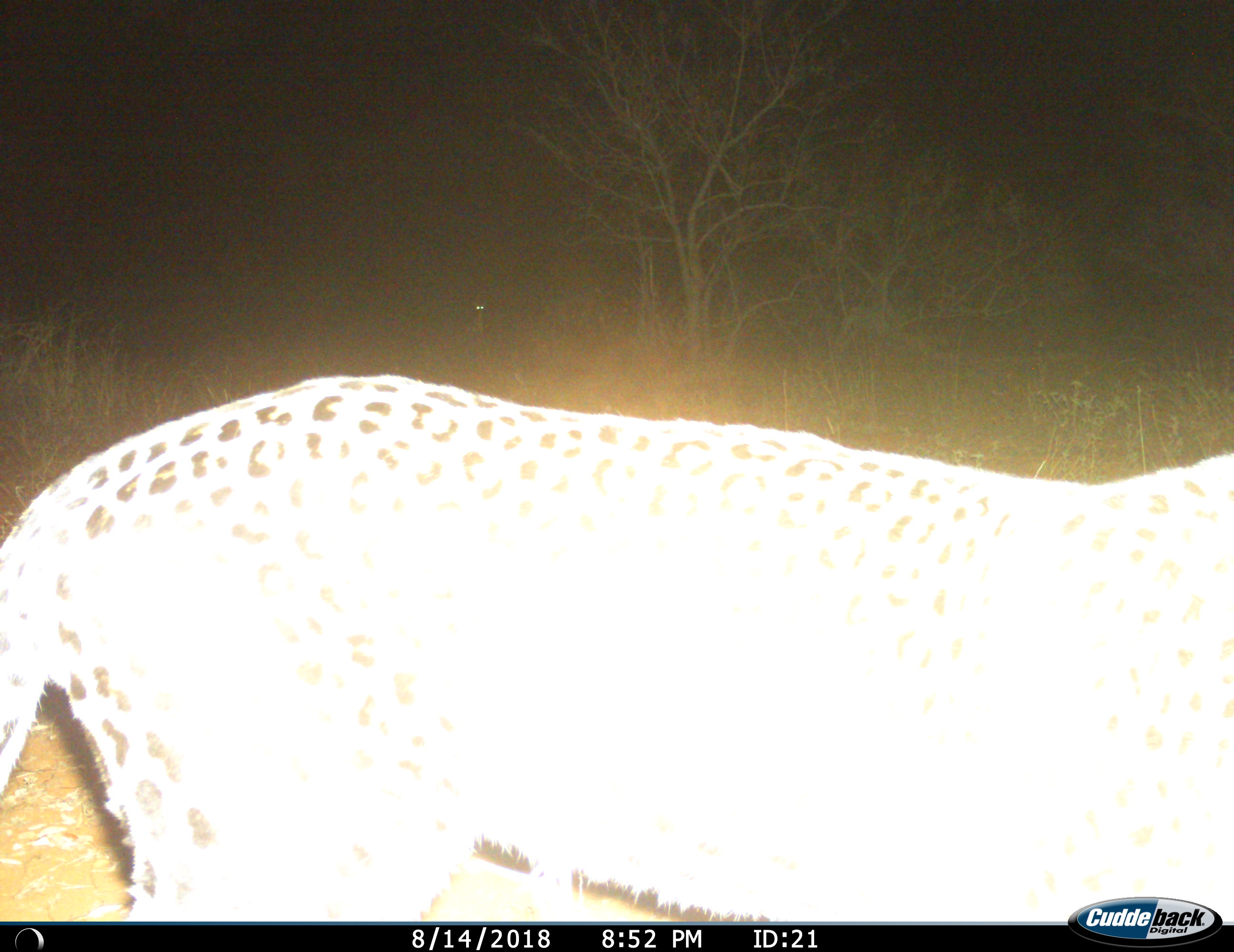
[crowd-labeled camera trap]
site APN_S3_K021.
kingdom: Animalia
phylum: Chordata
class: Mammalia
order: Carnivora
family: Felidae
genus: Panthera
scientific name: Panthera pardus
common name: leopard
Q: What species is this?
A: Leopard (Panthera pardus).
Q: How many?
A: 1.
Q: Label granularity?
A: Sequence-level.